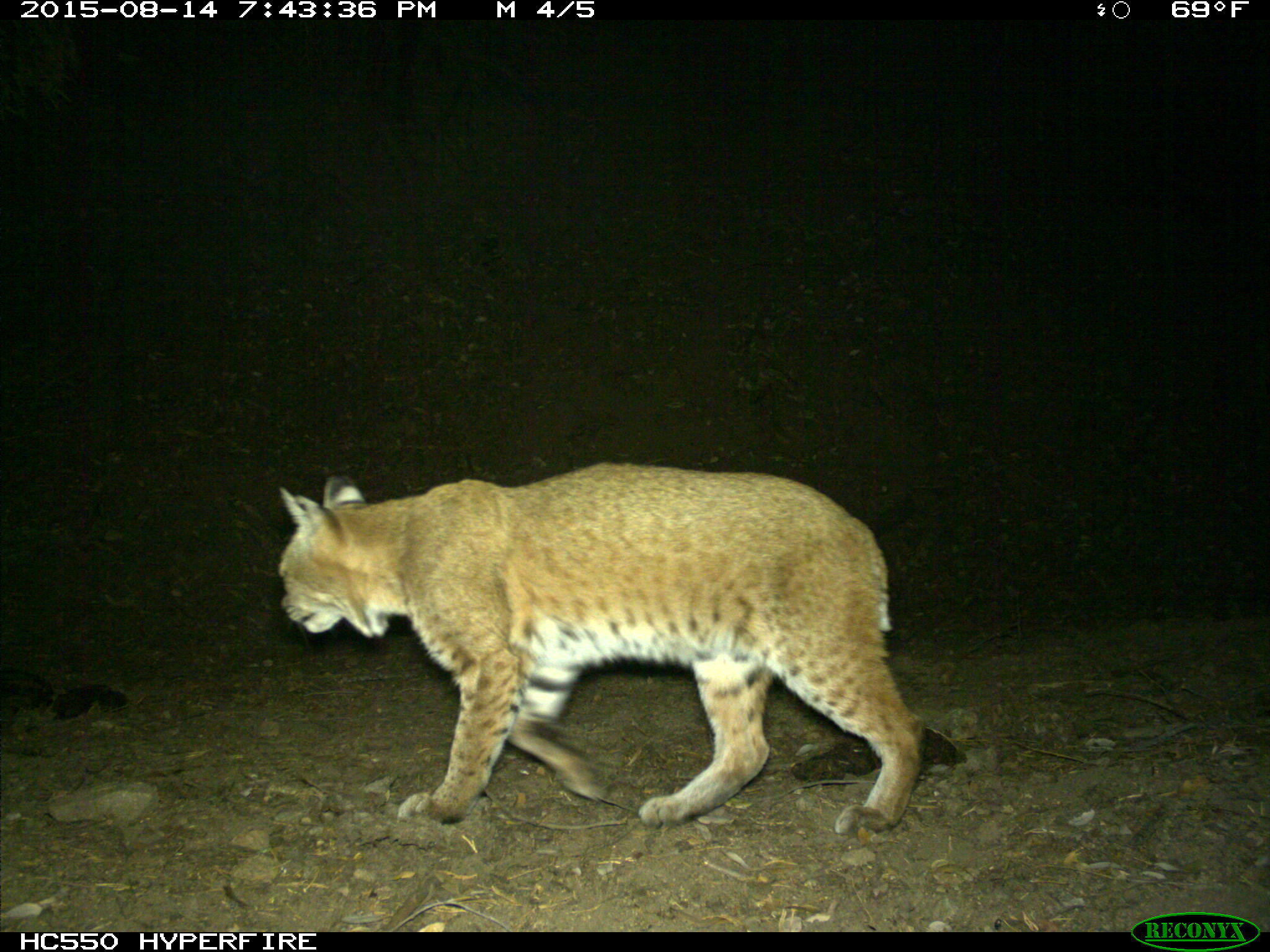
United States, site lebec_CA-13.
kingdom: Animalia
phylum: Chordata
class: Mammalia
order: Carnivora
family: Felidae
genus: Lynx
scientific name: Lynx rufus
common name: bobcat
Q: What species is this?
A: Lynx rufus (bobcat).